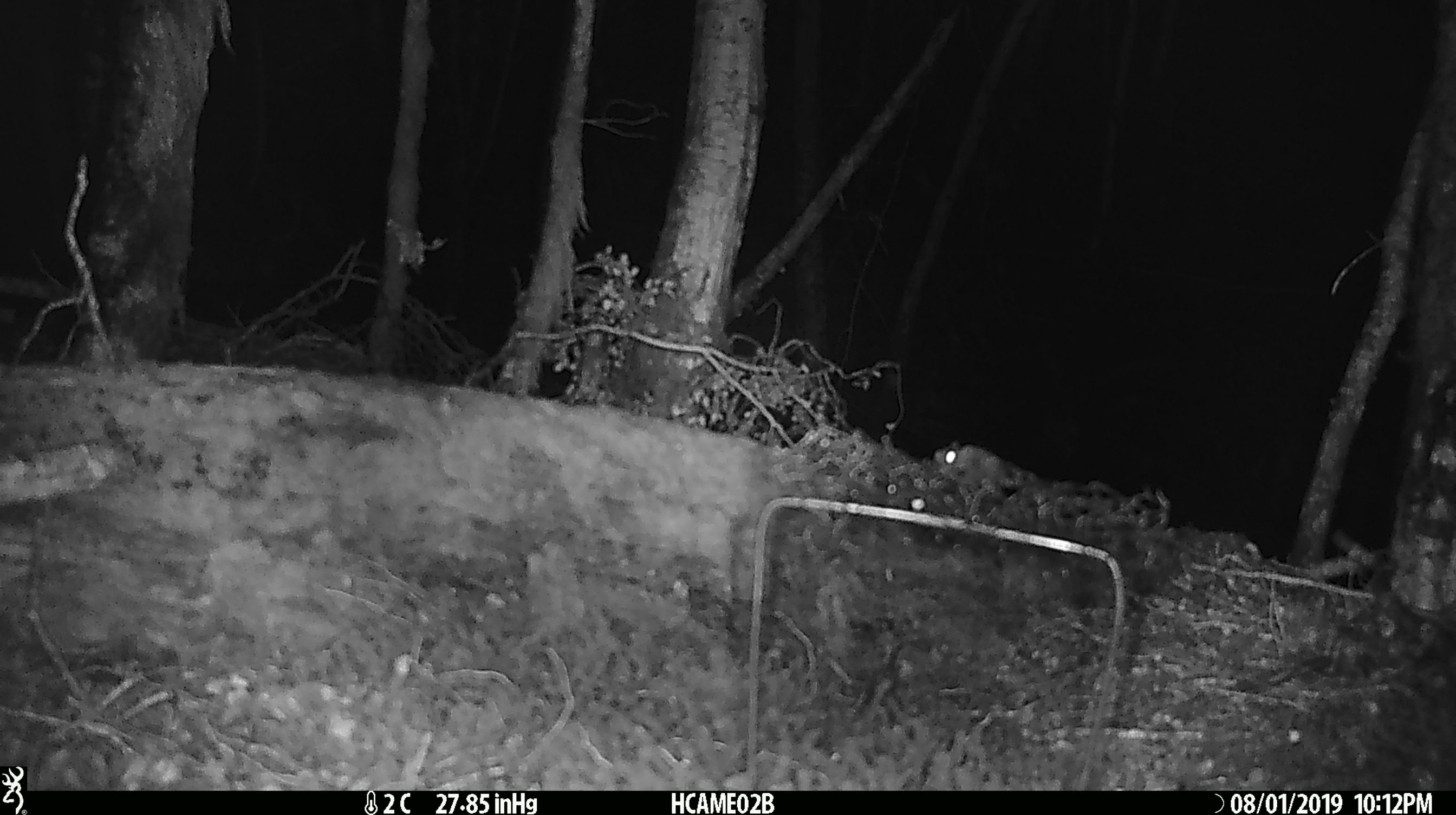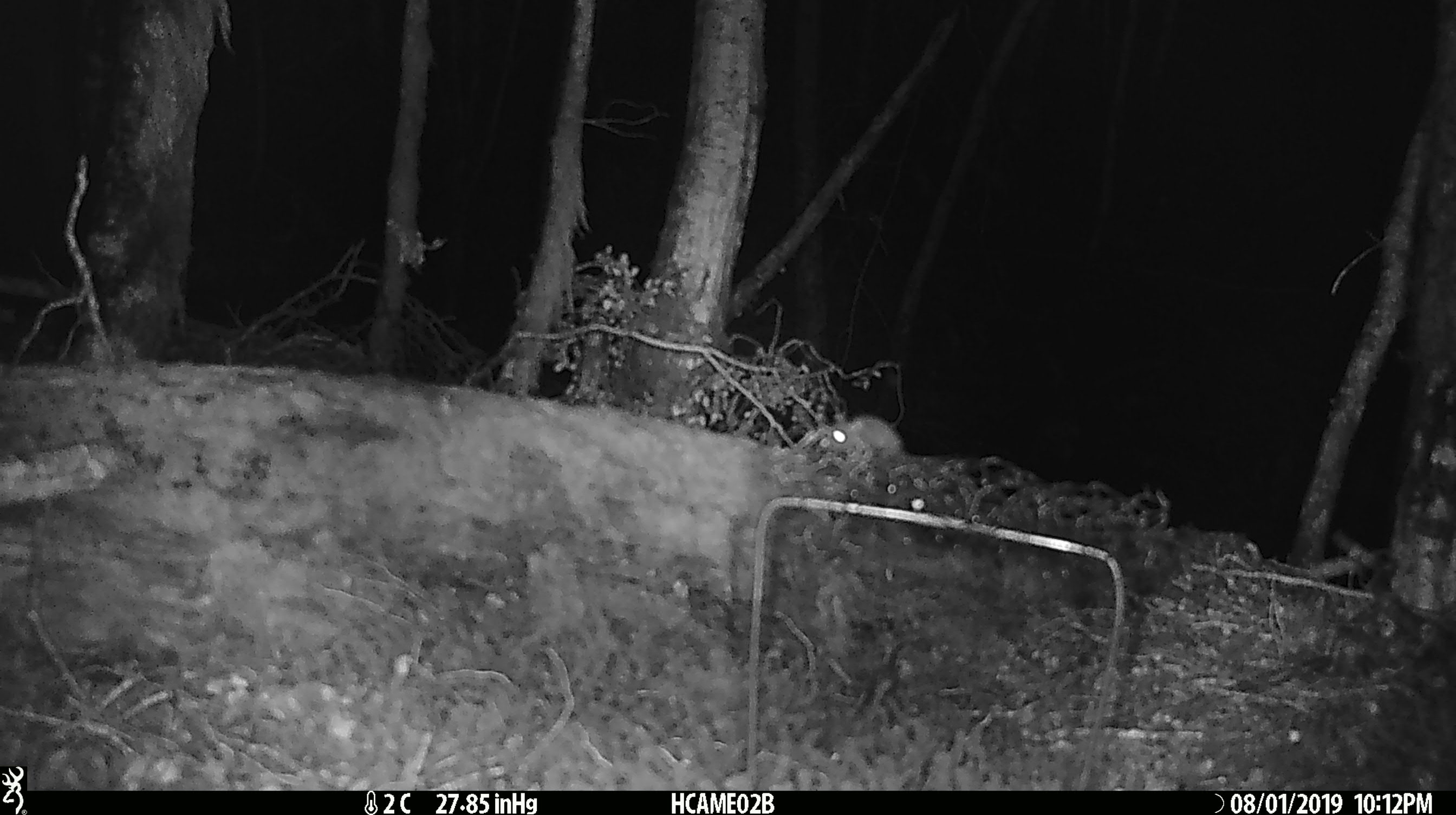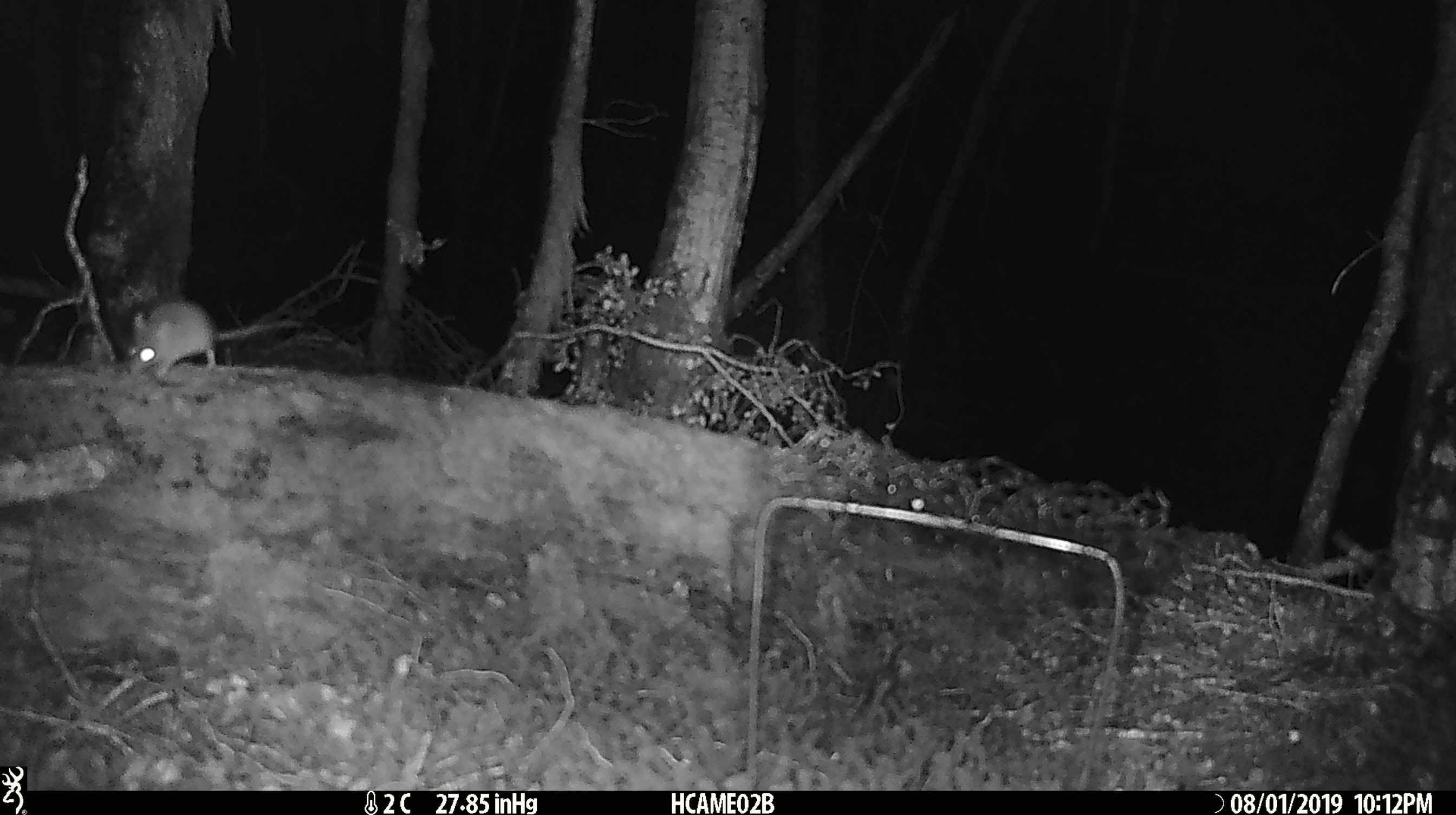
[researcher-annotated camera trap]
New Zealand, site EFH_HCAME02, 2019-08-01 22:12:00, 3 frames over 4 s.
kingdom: Animalia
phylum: Chordata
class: Mammalia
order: Rodentia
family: Muridae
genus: Mus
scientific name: Mus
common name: mouse